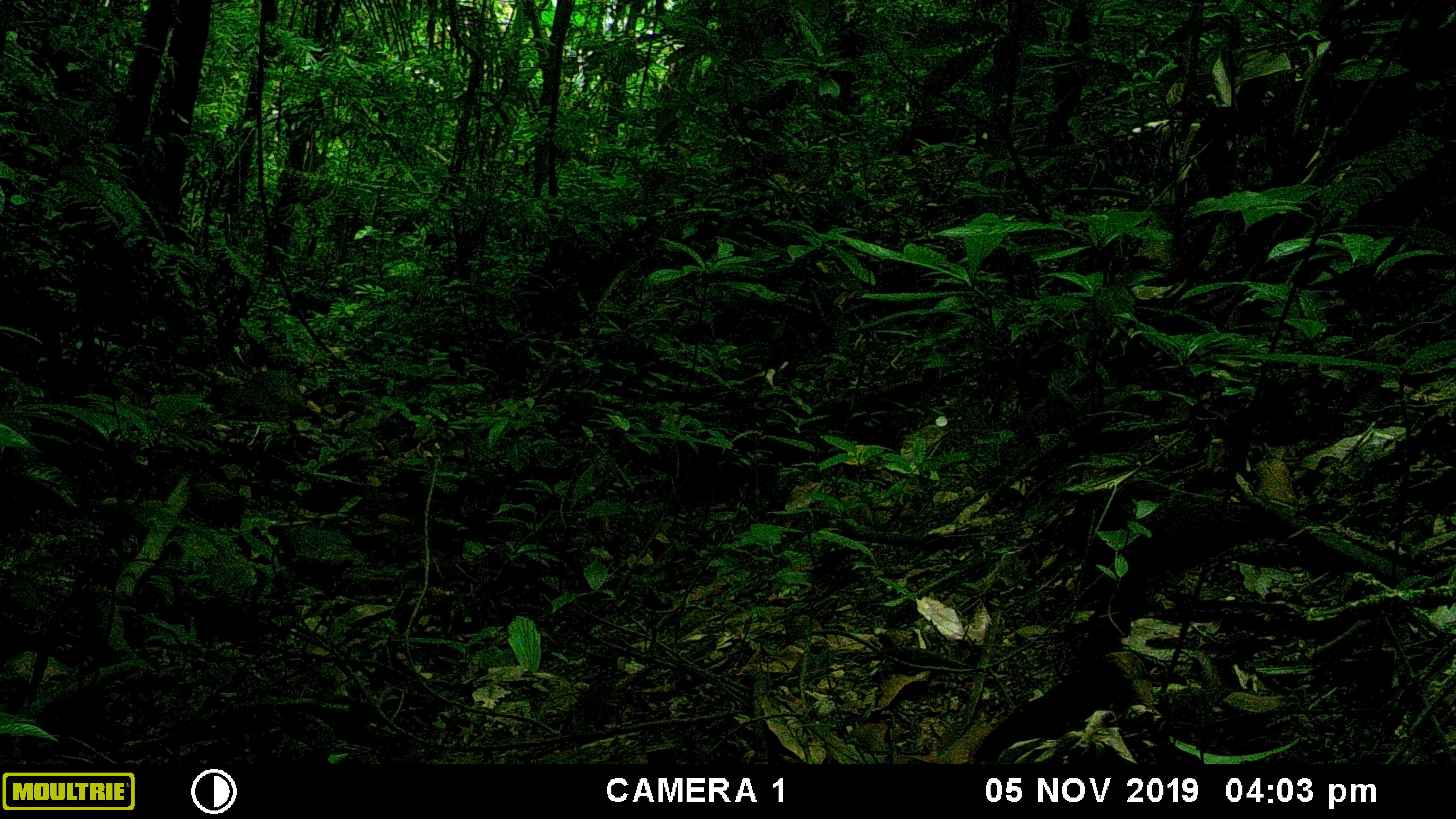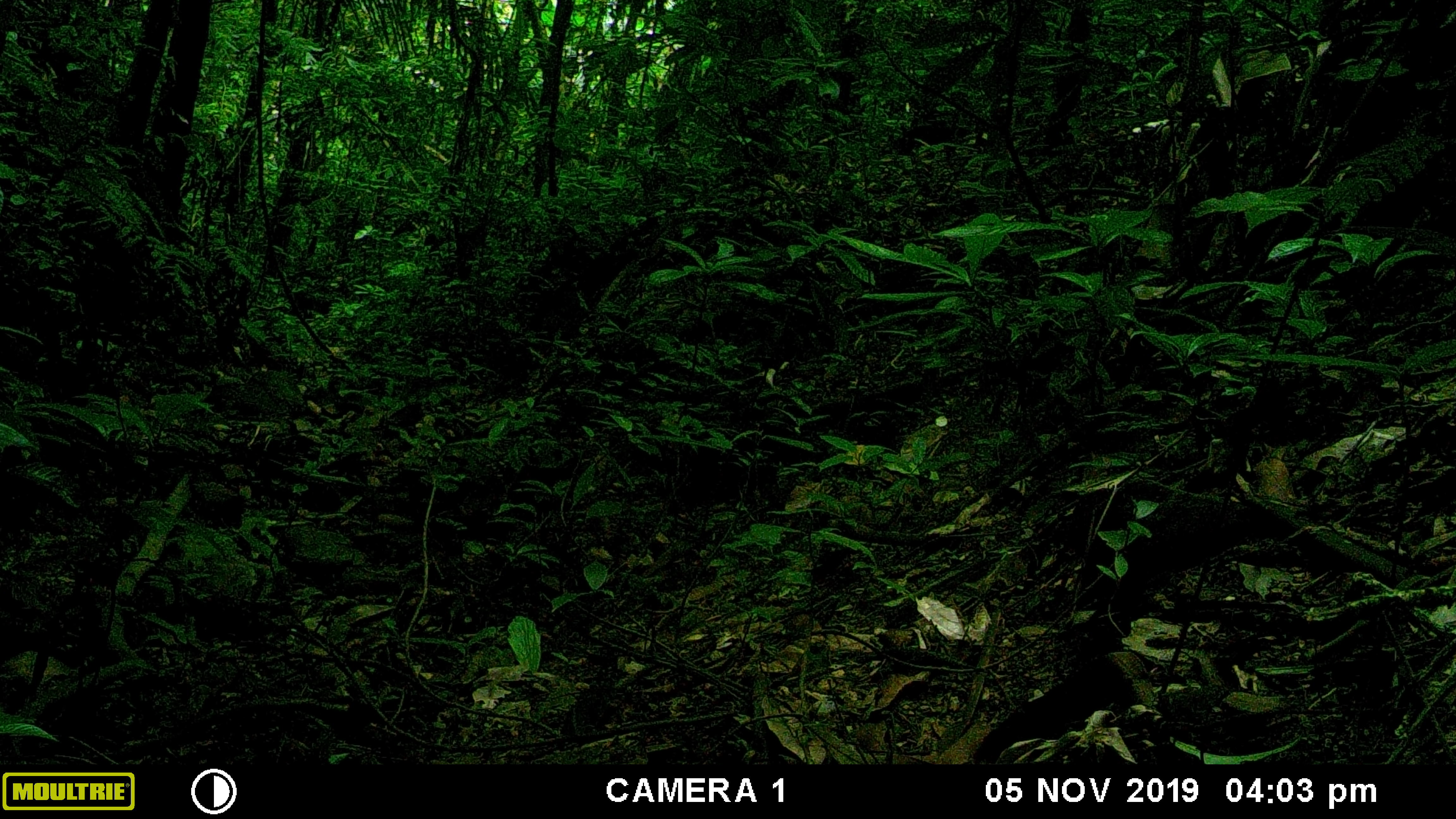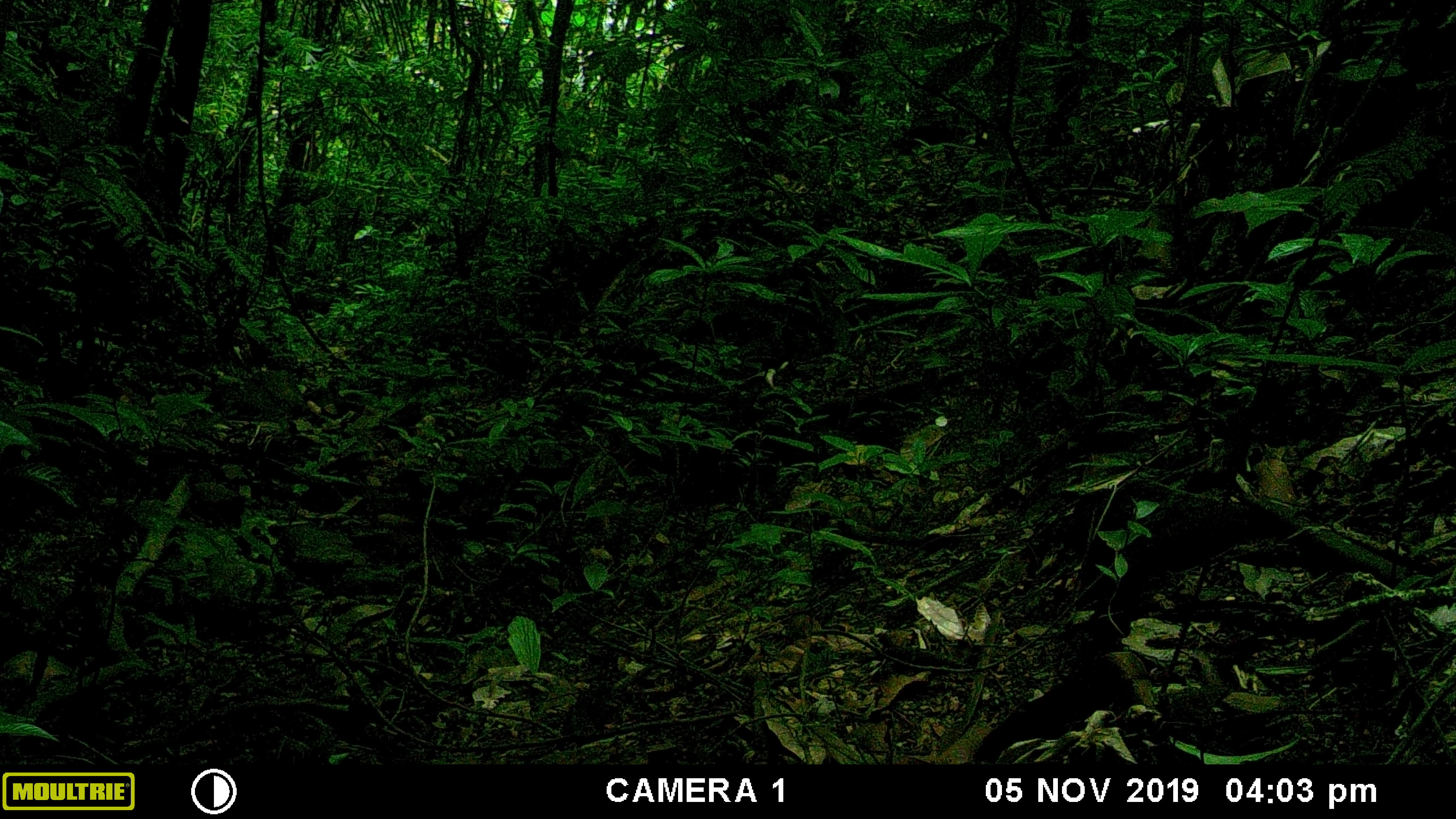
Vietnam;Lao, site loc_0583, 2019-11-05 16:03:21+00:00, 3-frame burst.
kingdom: Animalia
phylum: Chordata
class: Aves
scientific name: Aves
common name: bird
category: unidentified bird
Unidentified bird (bird) (Aves). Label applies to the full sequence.